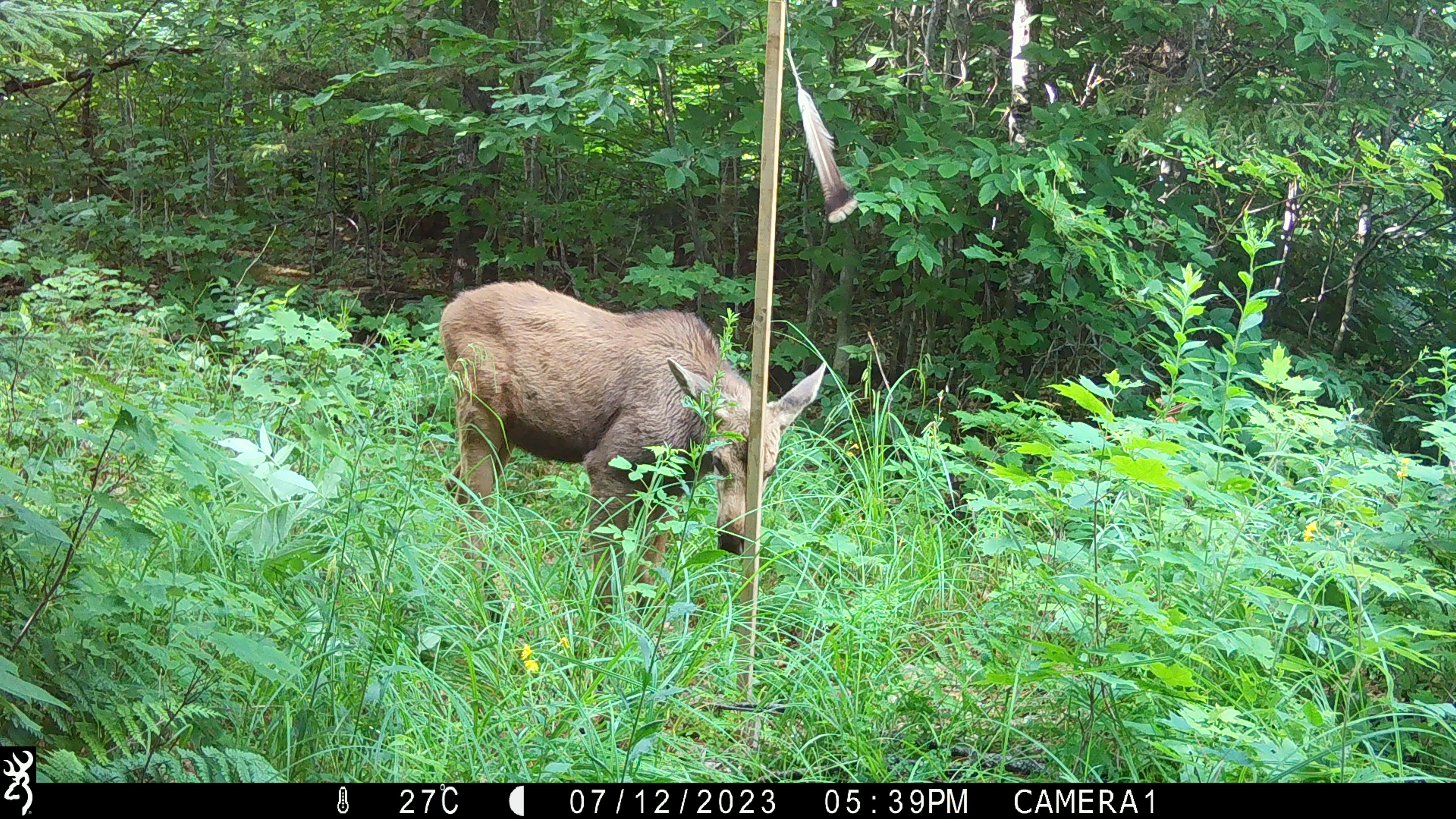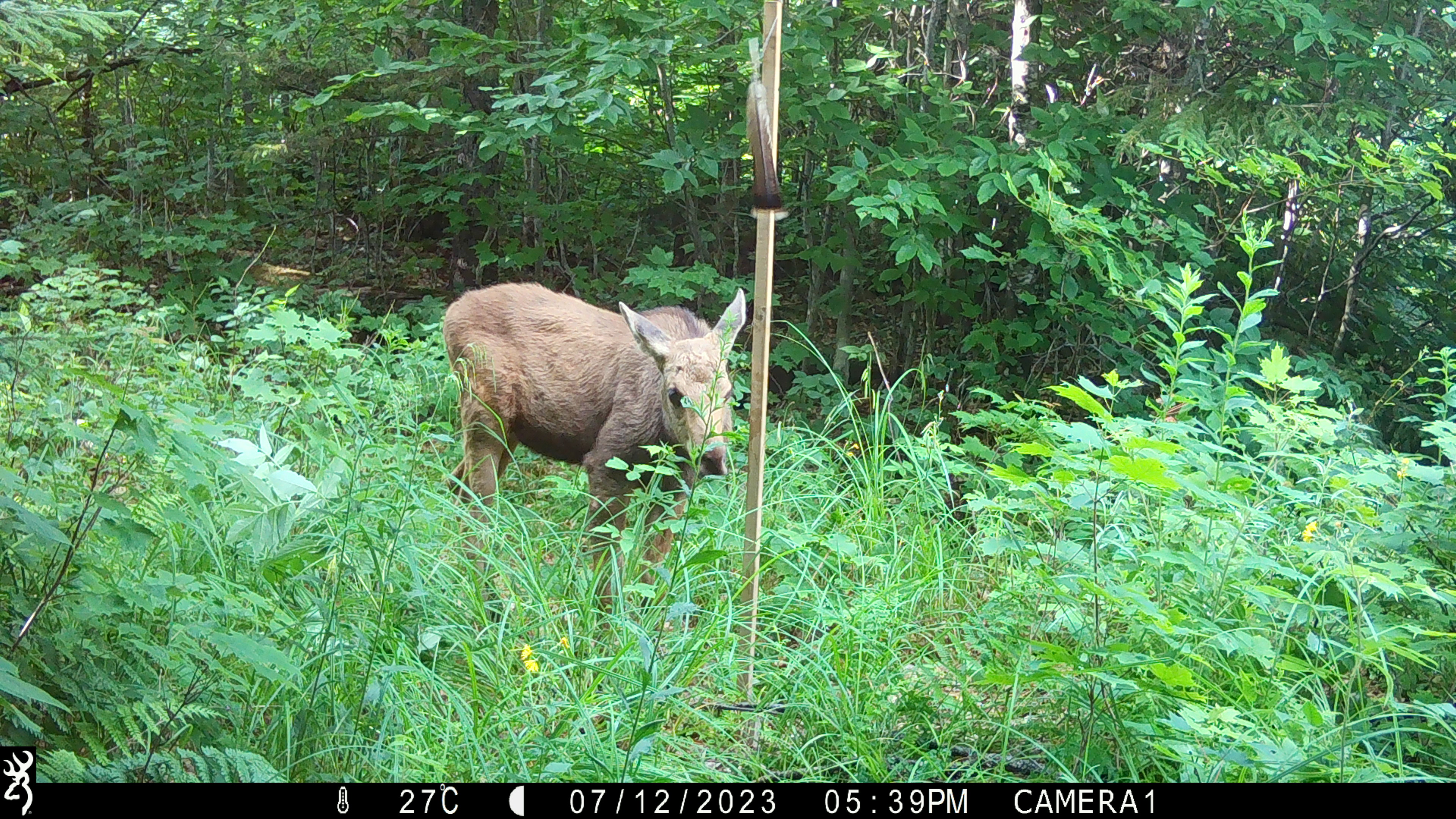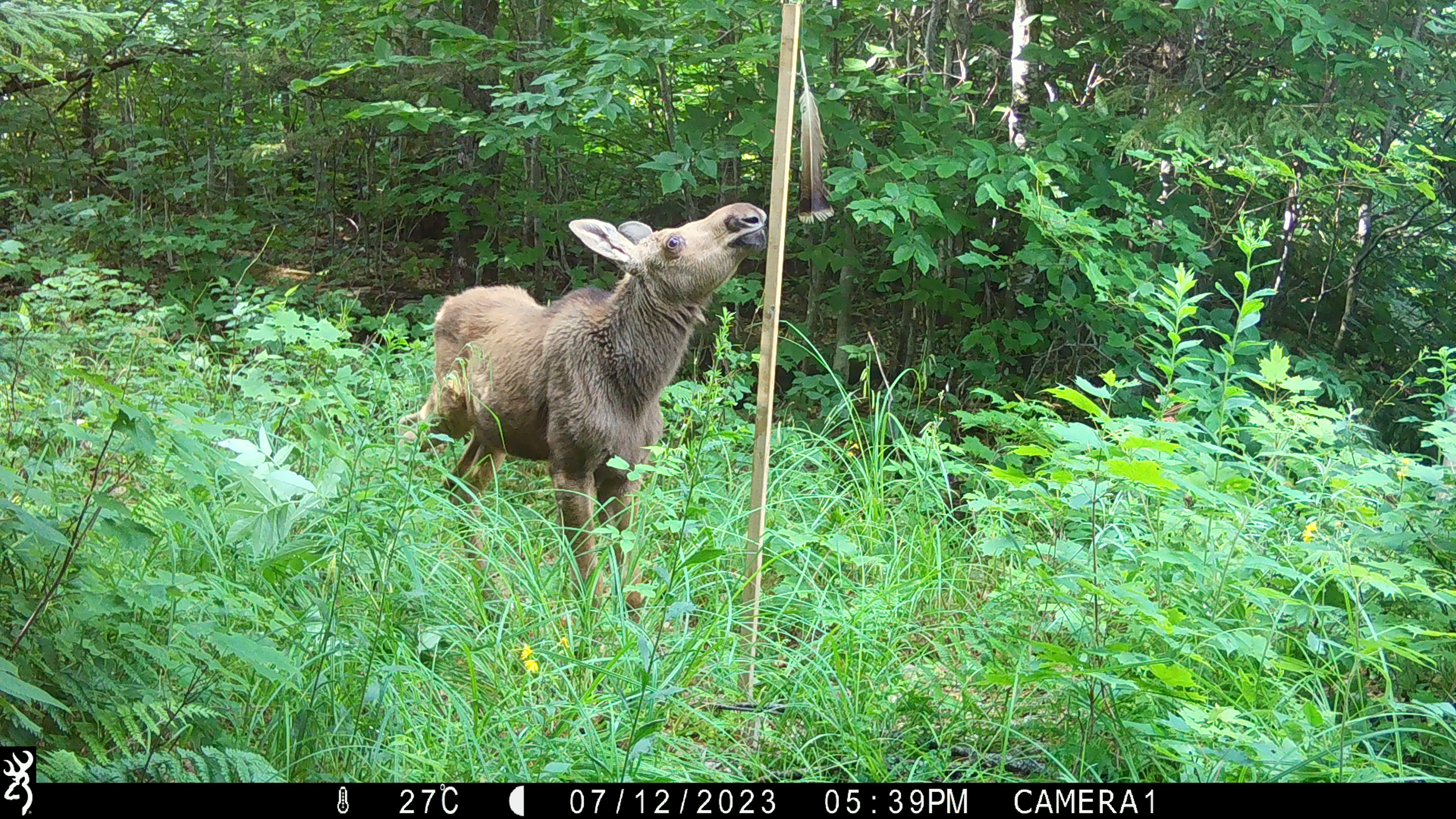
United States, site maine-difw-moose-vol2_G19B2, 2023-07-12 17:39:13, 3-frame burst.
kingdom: Animalia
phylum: Chordata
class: Mammalia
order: Artiodactyla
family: Cervidae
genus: Alces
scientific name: Alces alces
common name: moose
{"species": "moose (Alces alces)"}